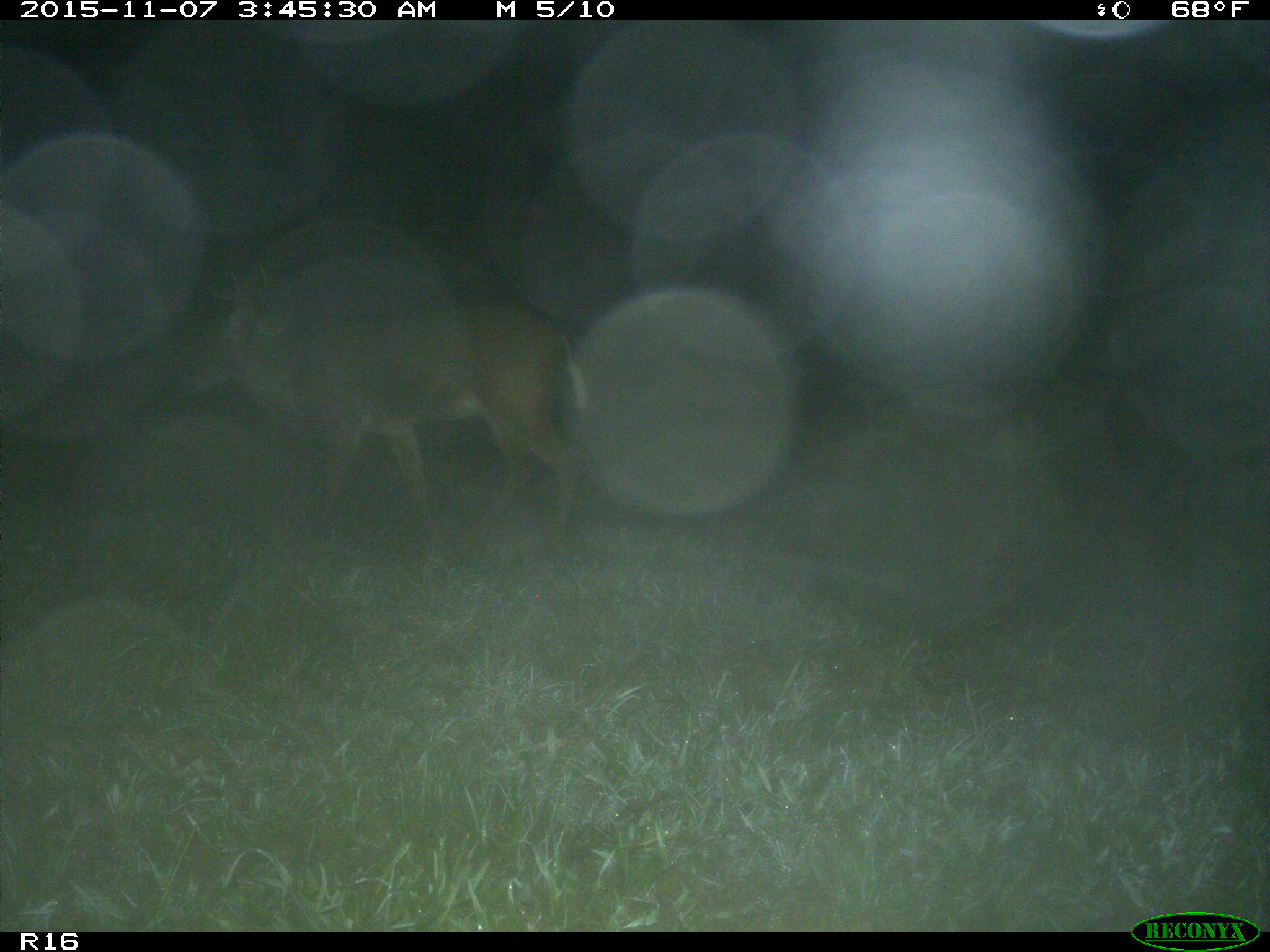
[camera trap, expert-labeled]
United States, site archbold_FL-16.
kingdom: Animalia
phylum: Chordata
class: Mammalia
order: Artiodactyla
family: Cervidae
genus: Odocoileus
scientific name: Odocoileus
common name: deer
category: unidentified deer